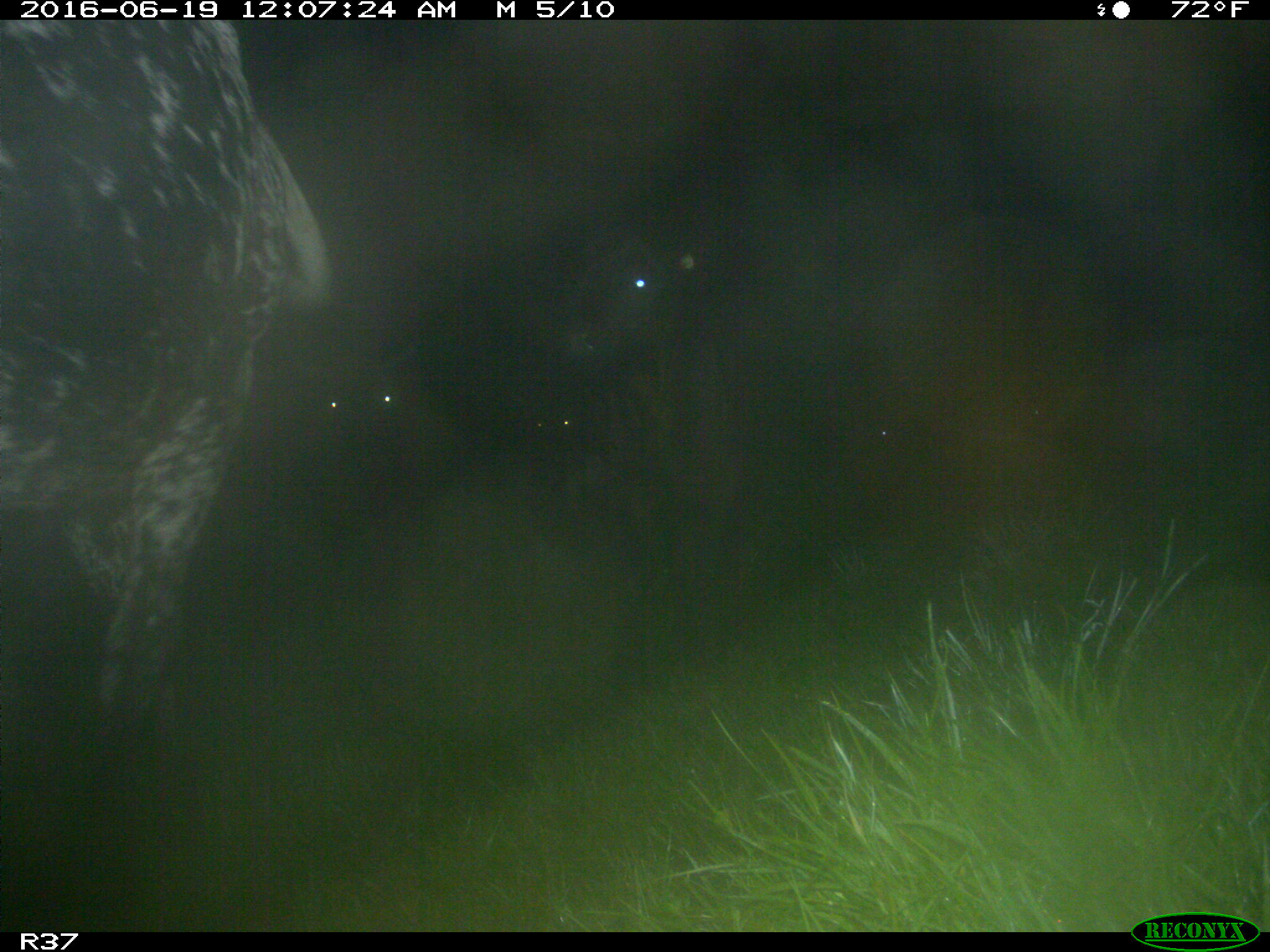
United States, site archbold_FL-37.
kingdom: Animalia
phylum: Chordata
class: Mammalia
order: Artiodactyla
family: Bovidae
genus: Bos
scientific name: Bos taurus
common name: domestic cow